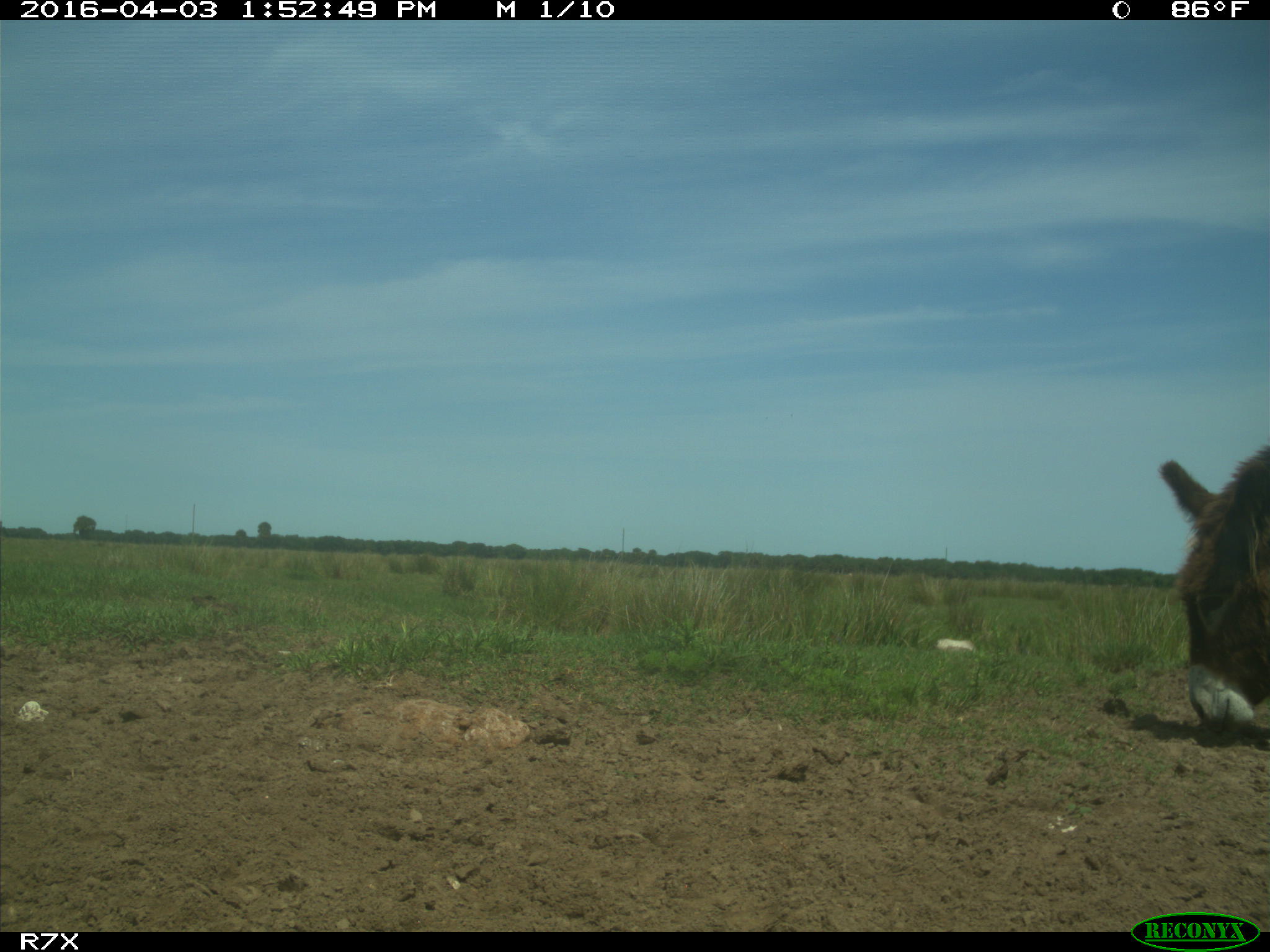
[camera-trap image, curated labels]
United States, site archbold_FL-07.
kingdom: Animalia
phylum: Chordata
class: Mammalia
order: Perissodactyla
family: Equidae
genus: Equus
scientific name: Equus africanus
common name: african wild ass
Equus africanus (african wild ass).